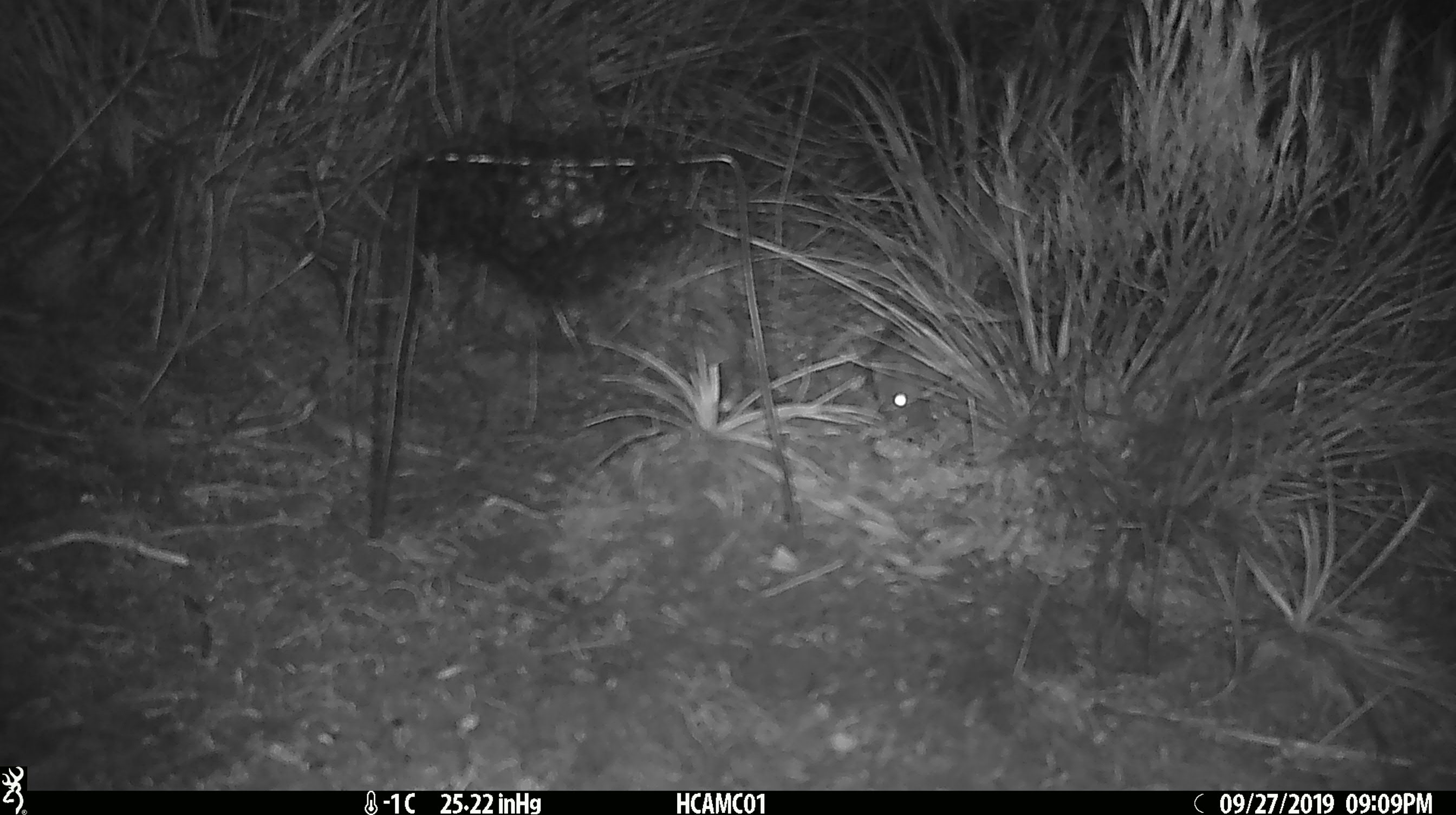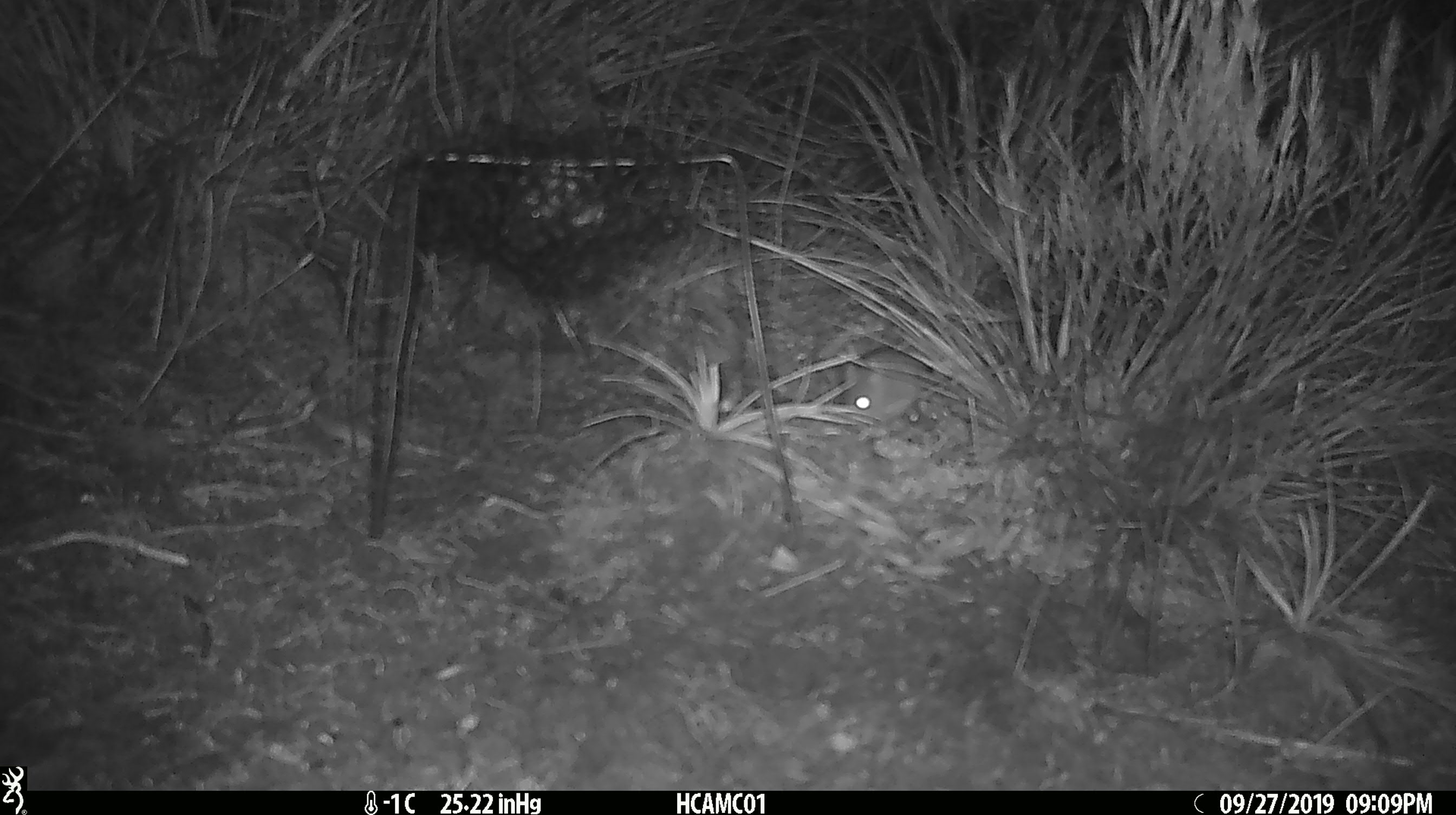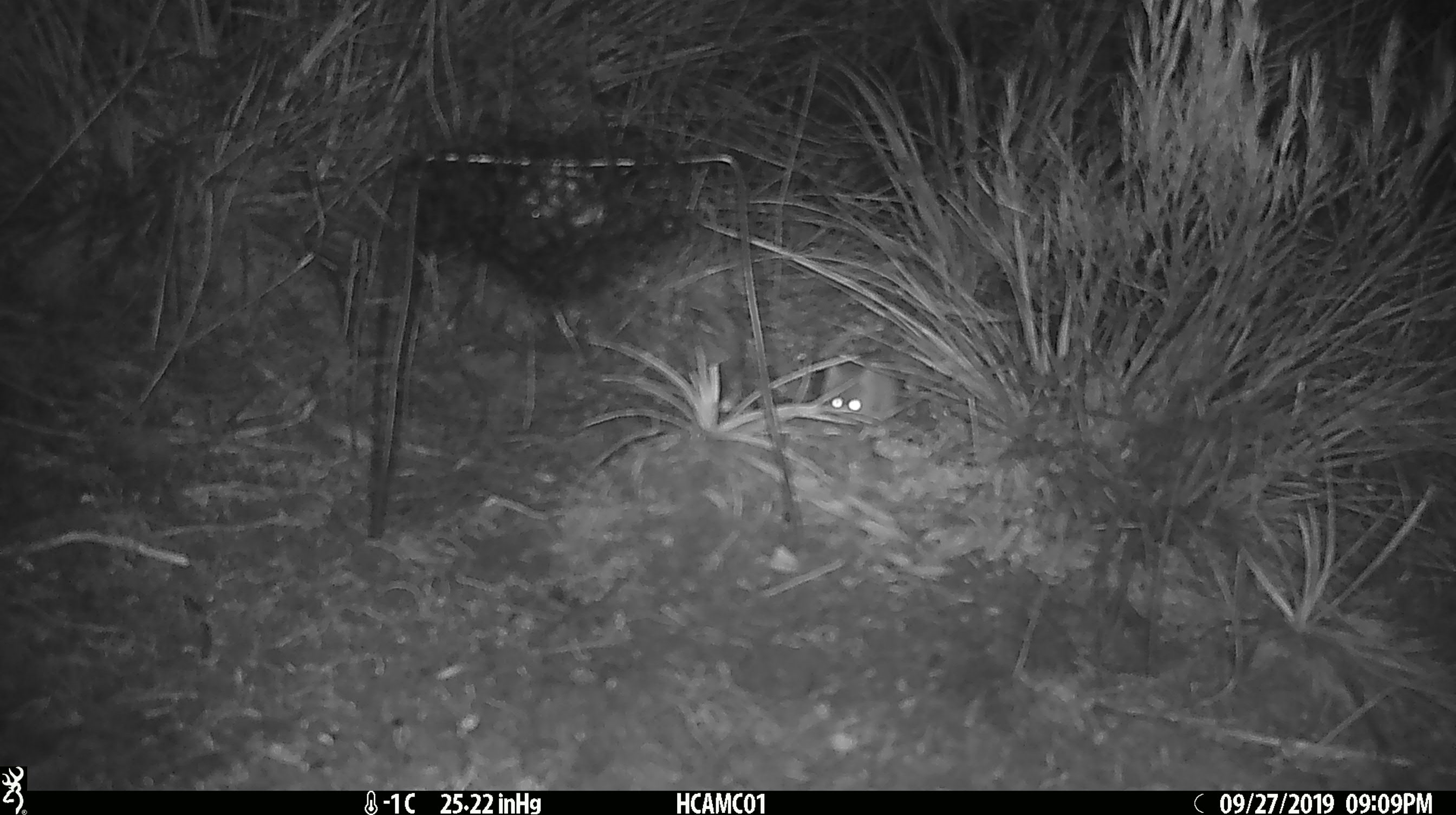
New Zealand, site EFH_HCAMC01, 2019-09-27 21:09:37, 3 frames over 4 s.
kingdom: Animalia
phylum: Chordata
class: Mammalia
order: Rodentia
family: Muridae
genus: Mus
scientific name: Mus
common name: mouse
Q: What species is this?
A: Mouse (Mus).